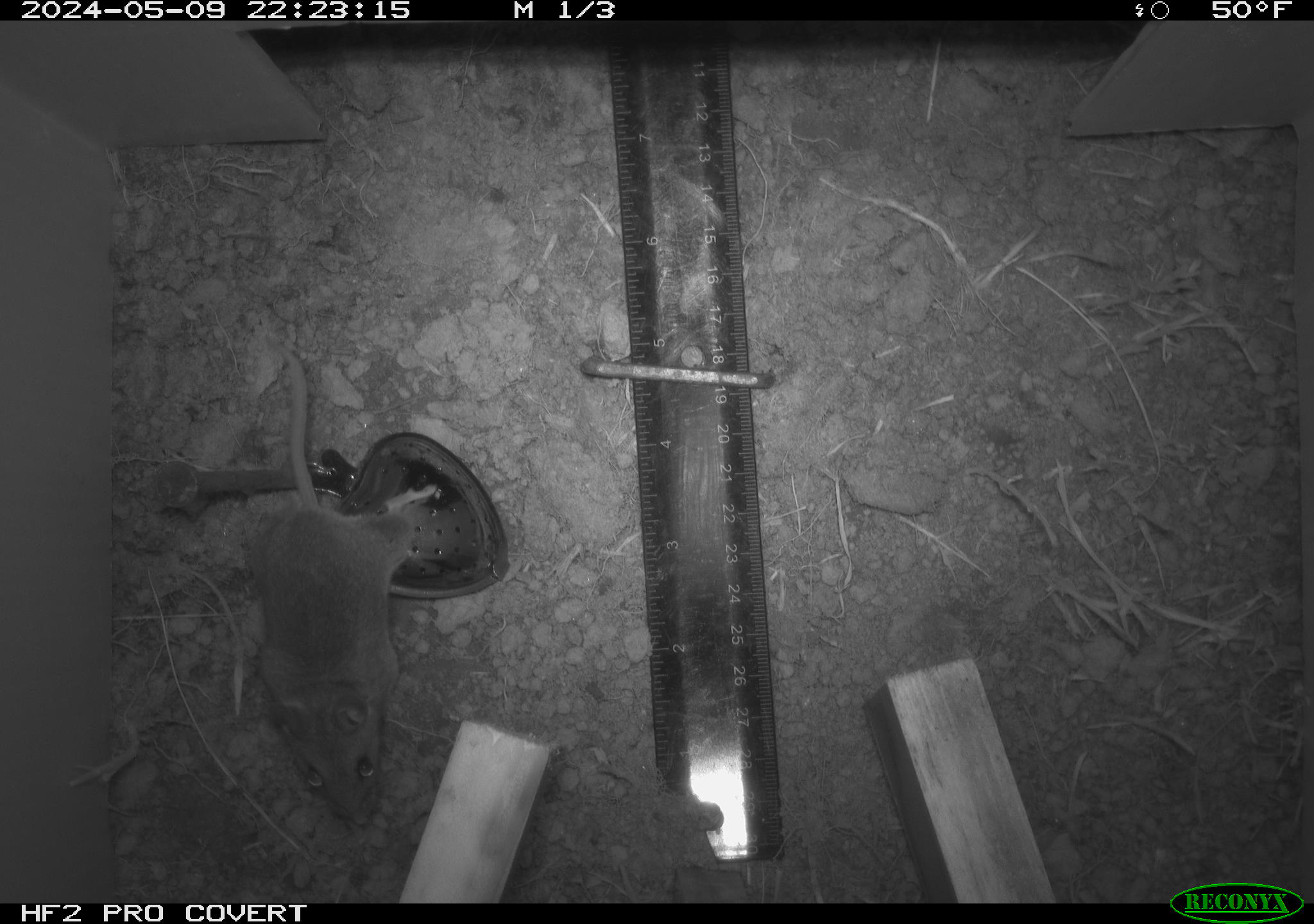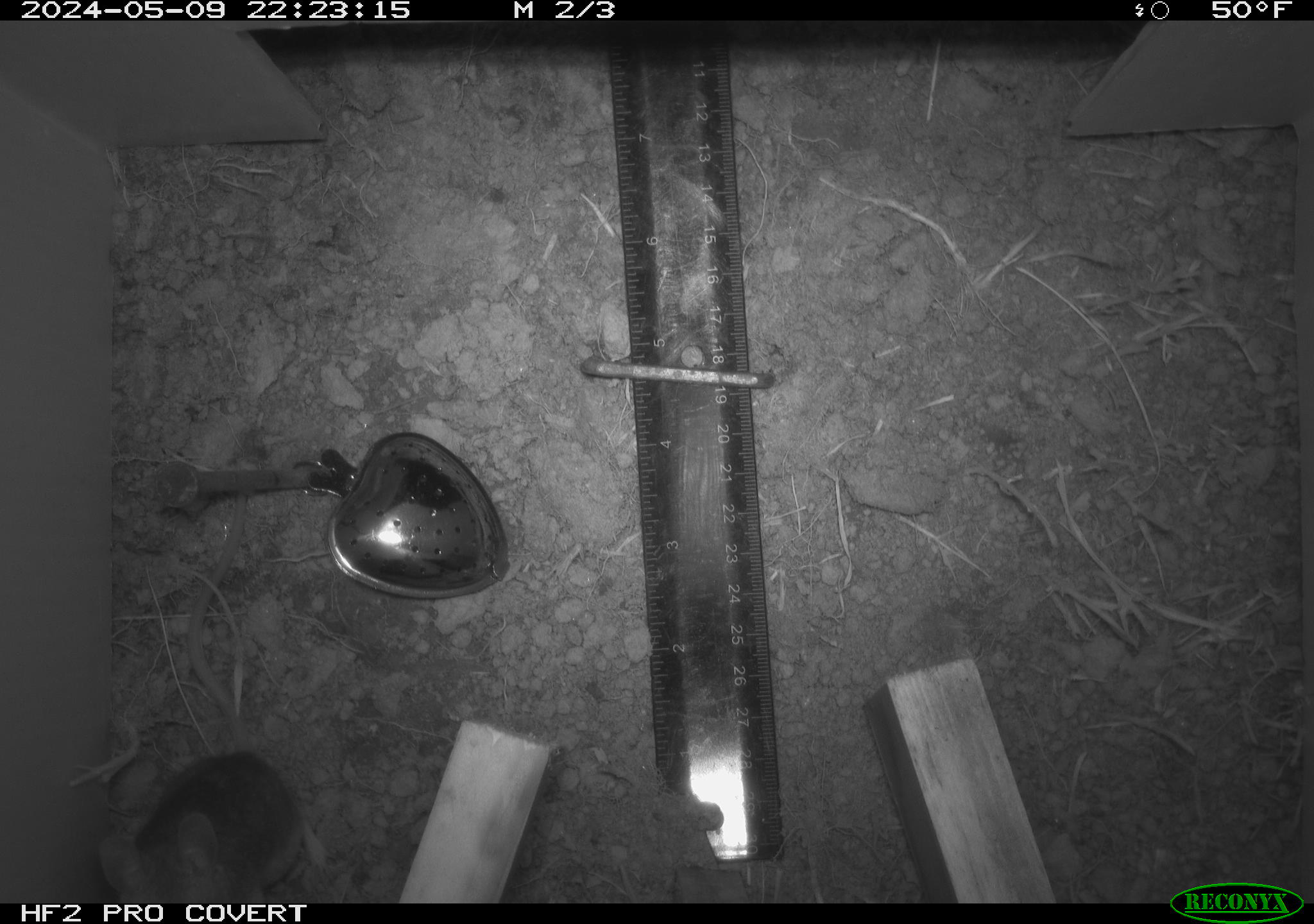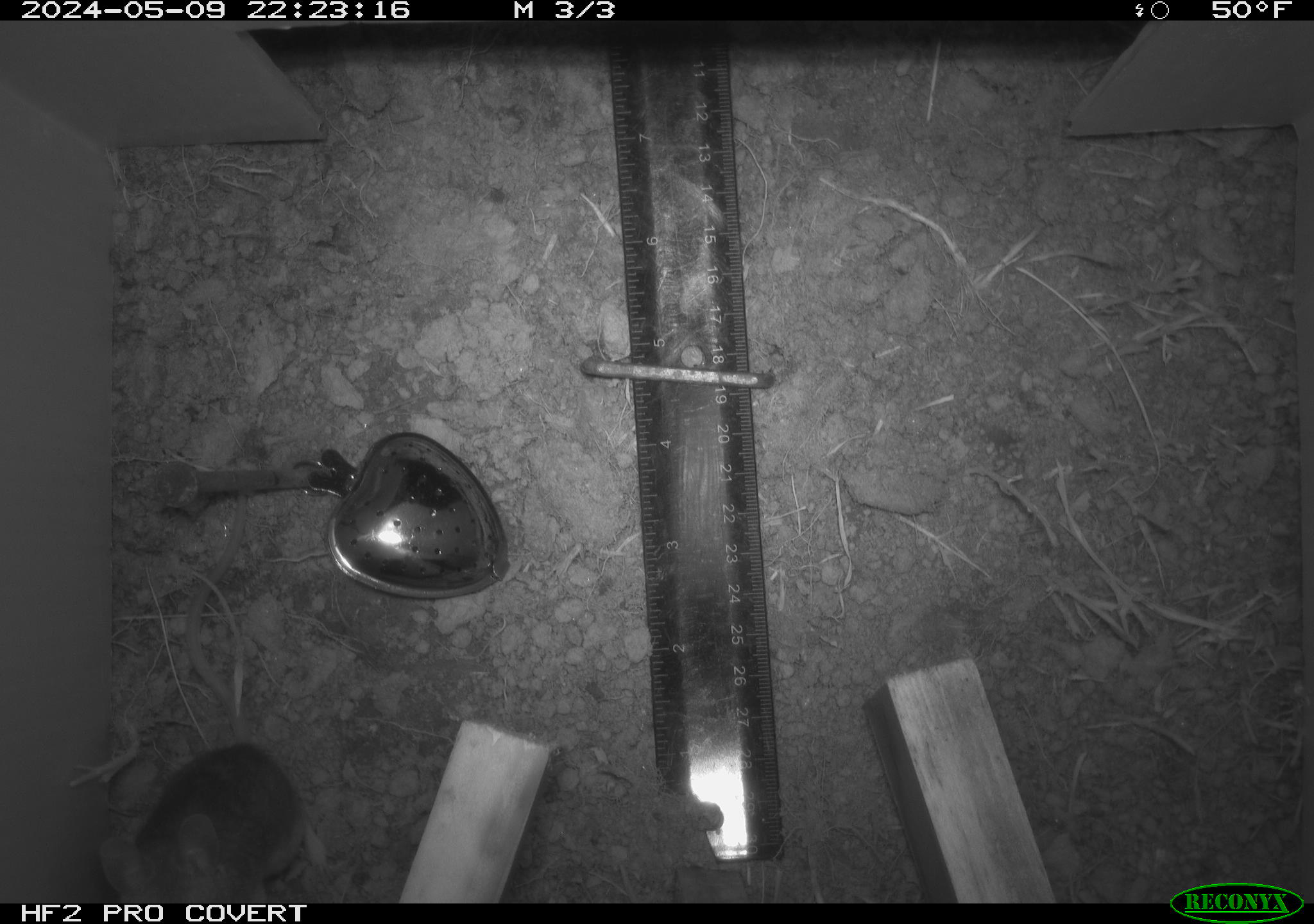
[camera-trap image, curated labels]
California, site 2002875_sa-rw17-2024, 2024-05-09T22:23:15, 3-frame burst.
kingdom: Animalia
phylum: Chordata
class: Mammalia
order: Rodentia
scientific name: Rodentia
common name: rodent